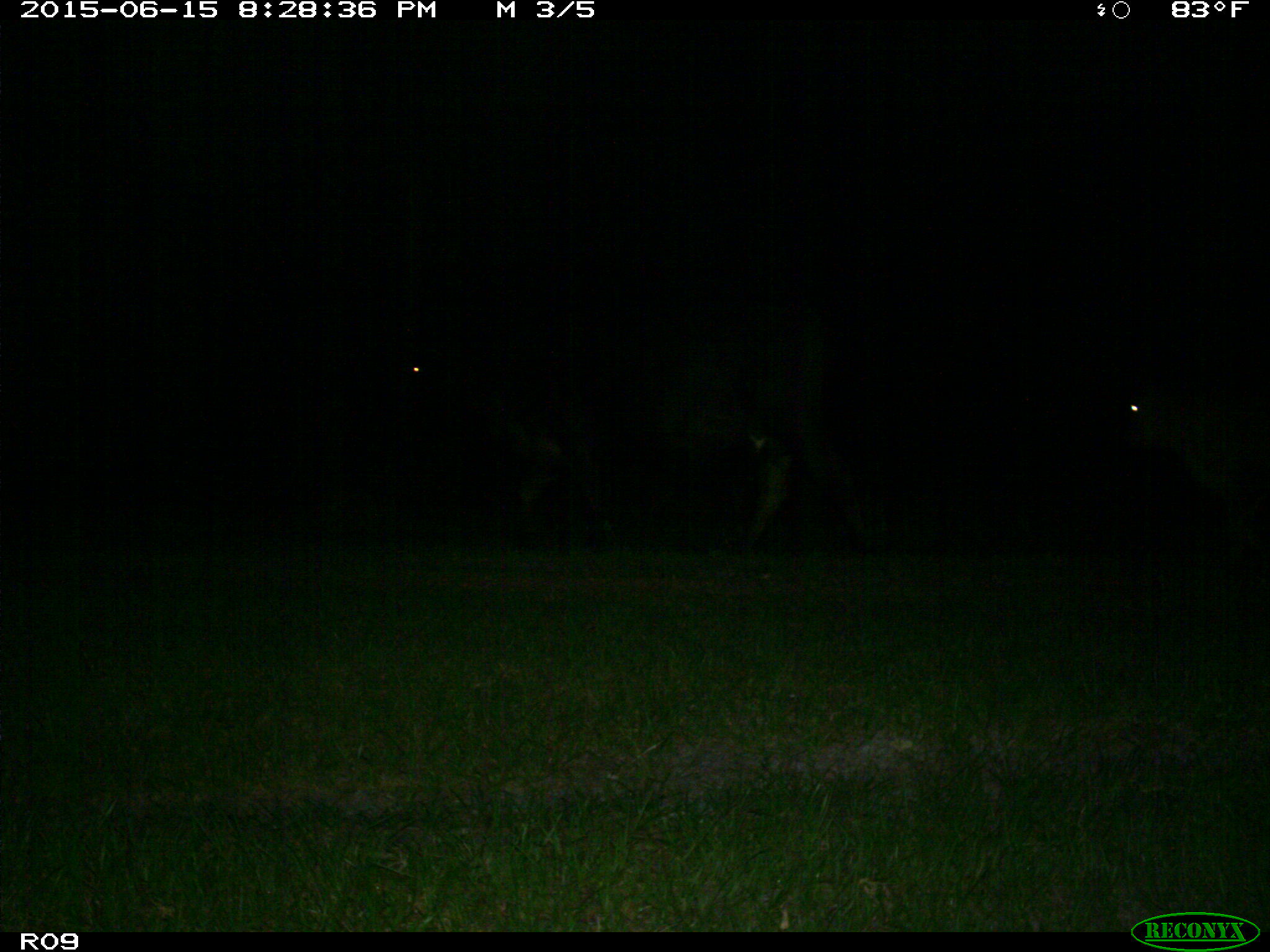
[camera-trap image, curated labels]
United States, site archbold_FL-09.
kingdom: Animalia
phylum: Chordata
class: Mammalia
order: Artiodactyla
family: Bovidae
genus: Bos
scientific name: Bos taurus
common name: domestic cow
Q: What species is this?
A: Bos taurus (domestic cow).